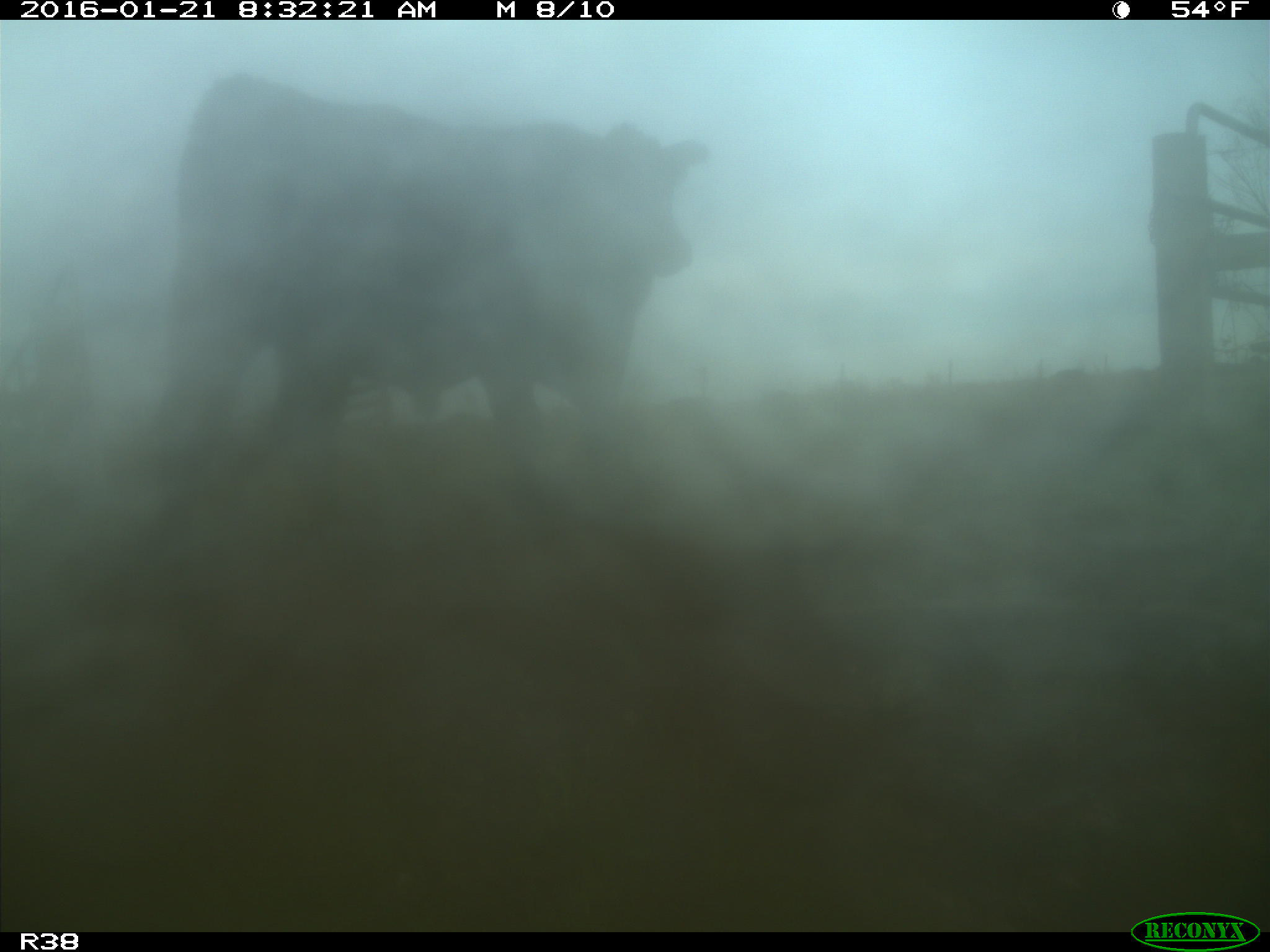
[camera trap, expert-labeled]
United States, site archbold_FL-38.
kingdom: Animalia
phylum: Chordata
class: Mammalia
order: Artiodactyla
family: Bovidae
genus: Bos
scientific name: Bos taurus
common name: domestic cow